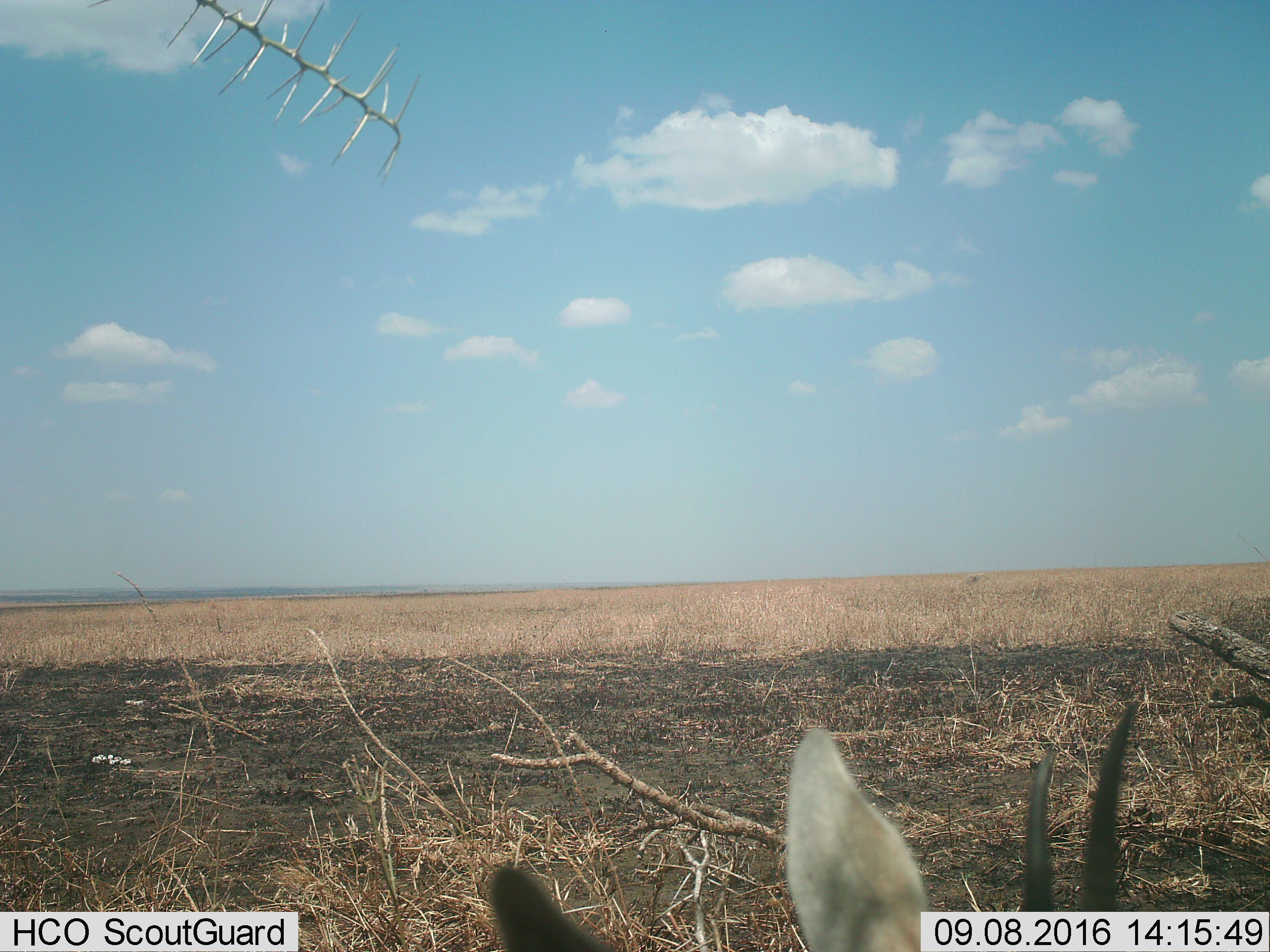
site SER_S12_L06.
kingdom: Animalia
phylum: Chordata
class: Mammalia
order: Artiodactyla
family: Bovidae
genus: Eudorcas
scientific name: Eudorcas thomsonii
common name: thomson's gazelle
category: gazellethomsons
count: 1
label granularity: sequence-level